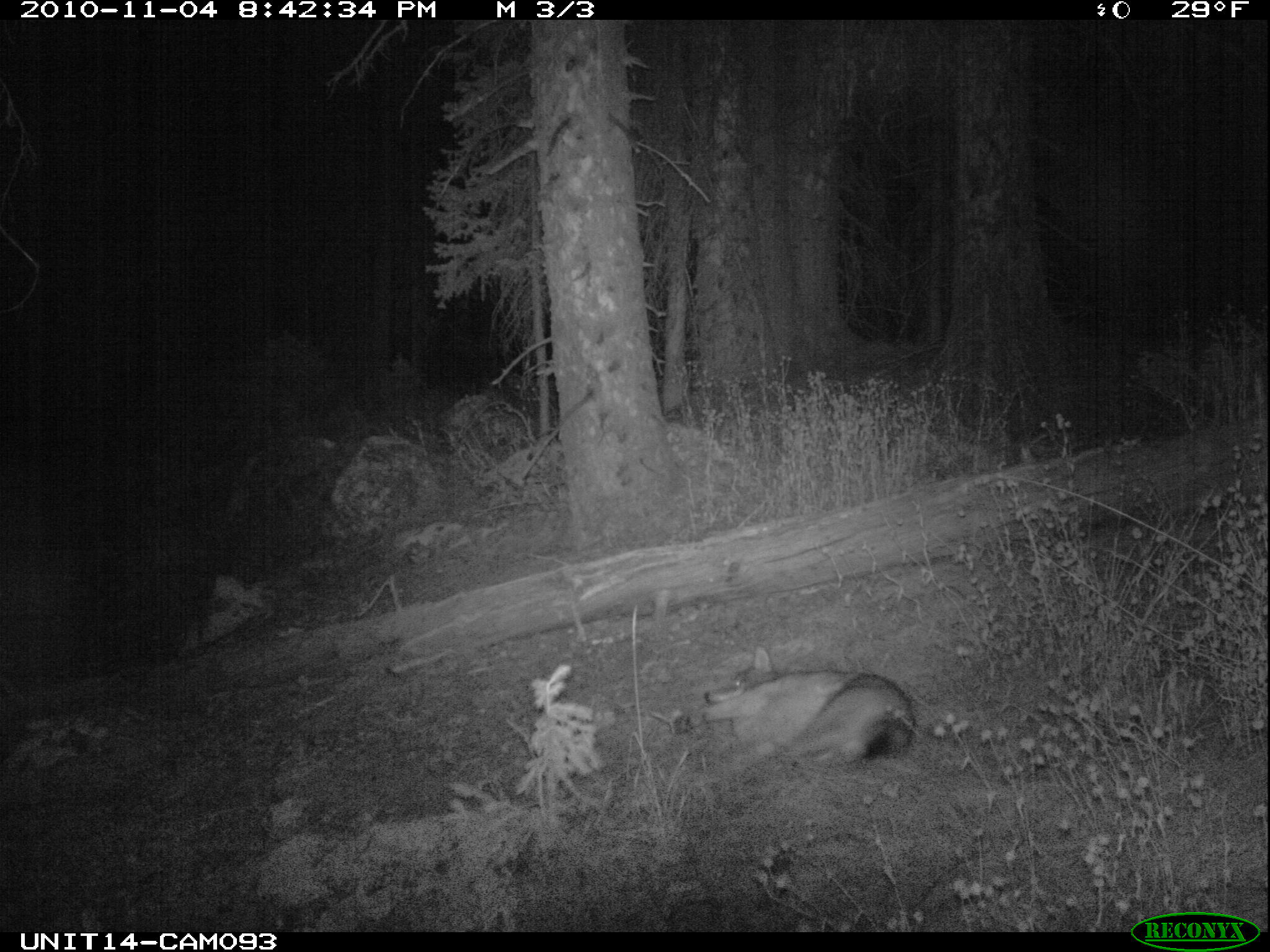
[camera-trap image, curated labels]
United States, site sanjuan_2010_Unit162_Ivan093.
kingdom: Animalia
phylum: Chordata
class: Mammalia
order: Carnivora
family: Canidae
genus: Canis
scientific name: Canis latrans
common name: coyote